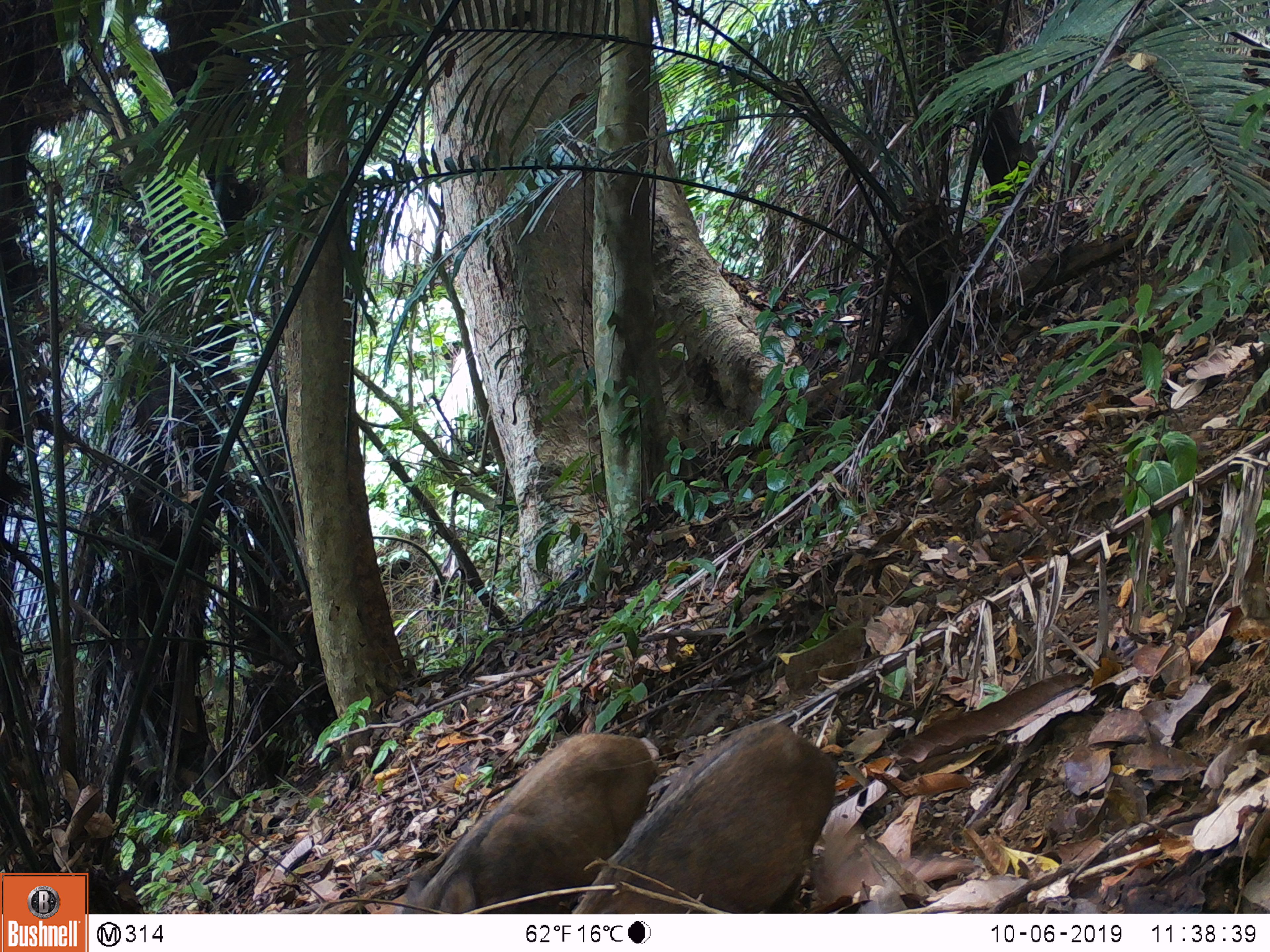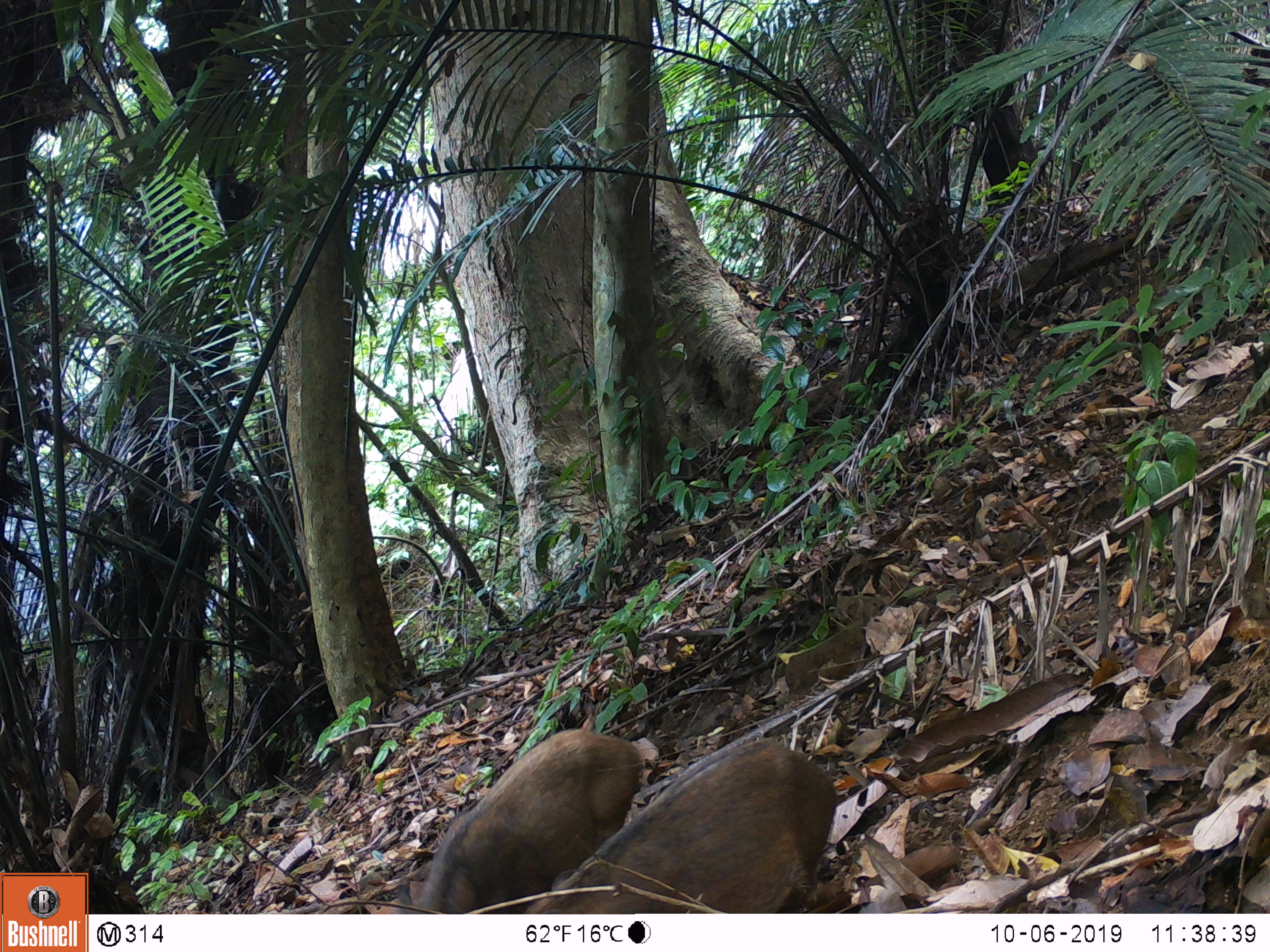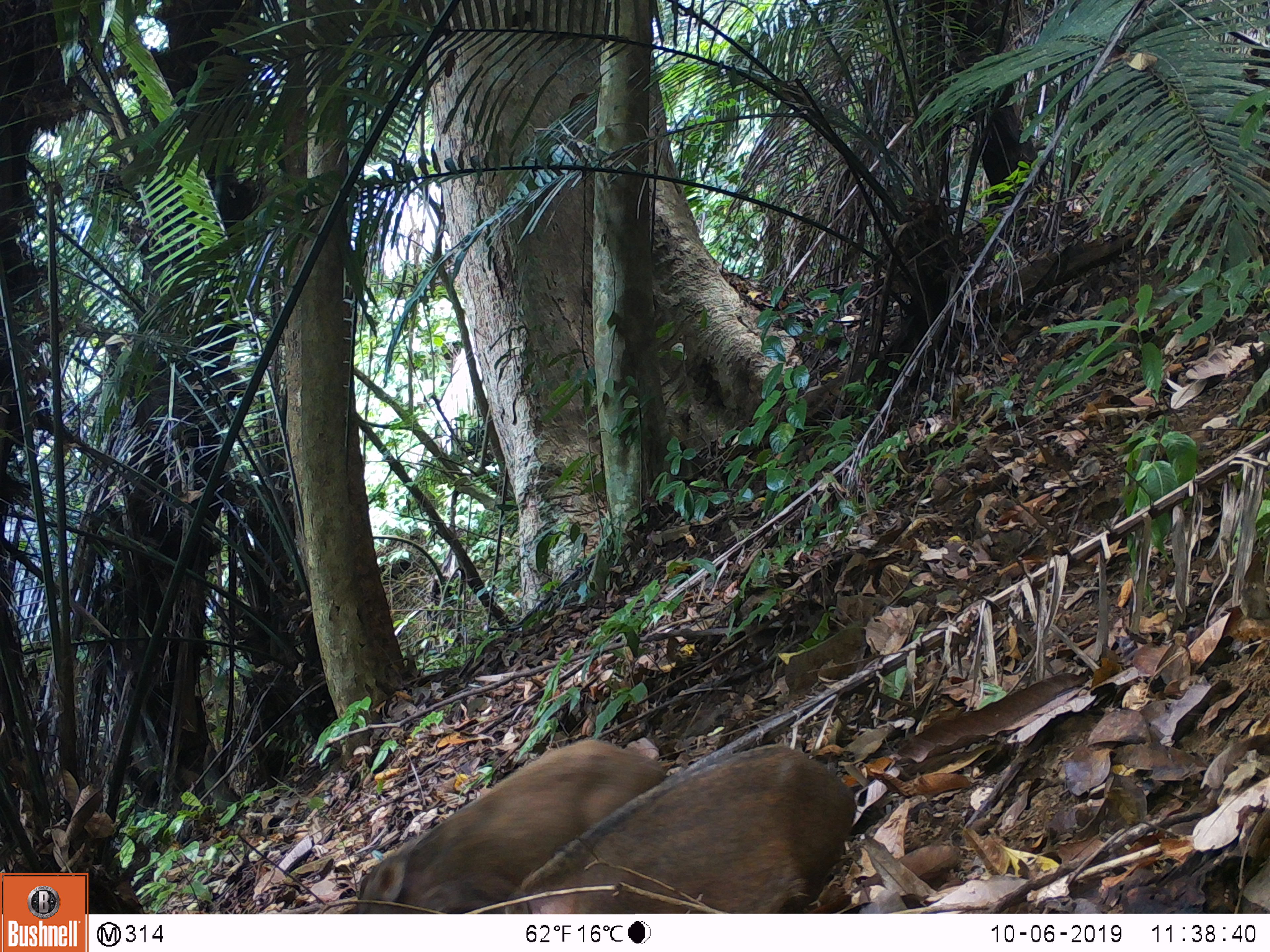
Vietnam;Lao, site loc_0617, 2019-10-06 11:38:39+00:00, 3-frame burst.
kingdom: Animalia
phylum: Chordata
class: Mammalia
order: Artiodactyla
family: Suidae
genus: Sus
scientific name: Sus scrofa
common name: eurasian wild pig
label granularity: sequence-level